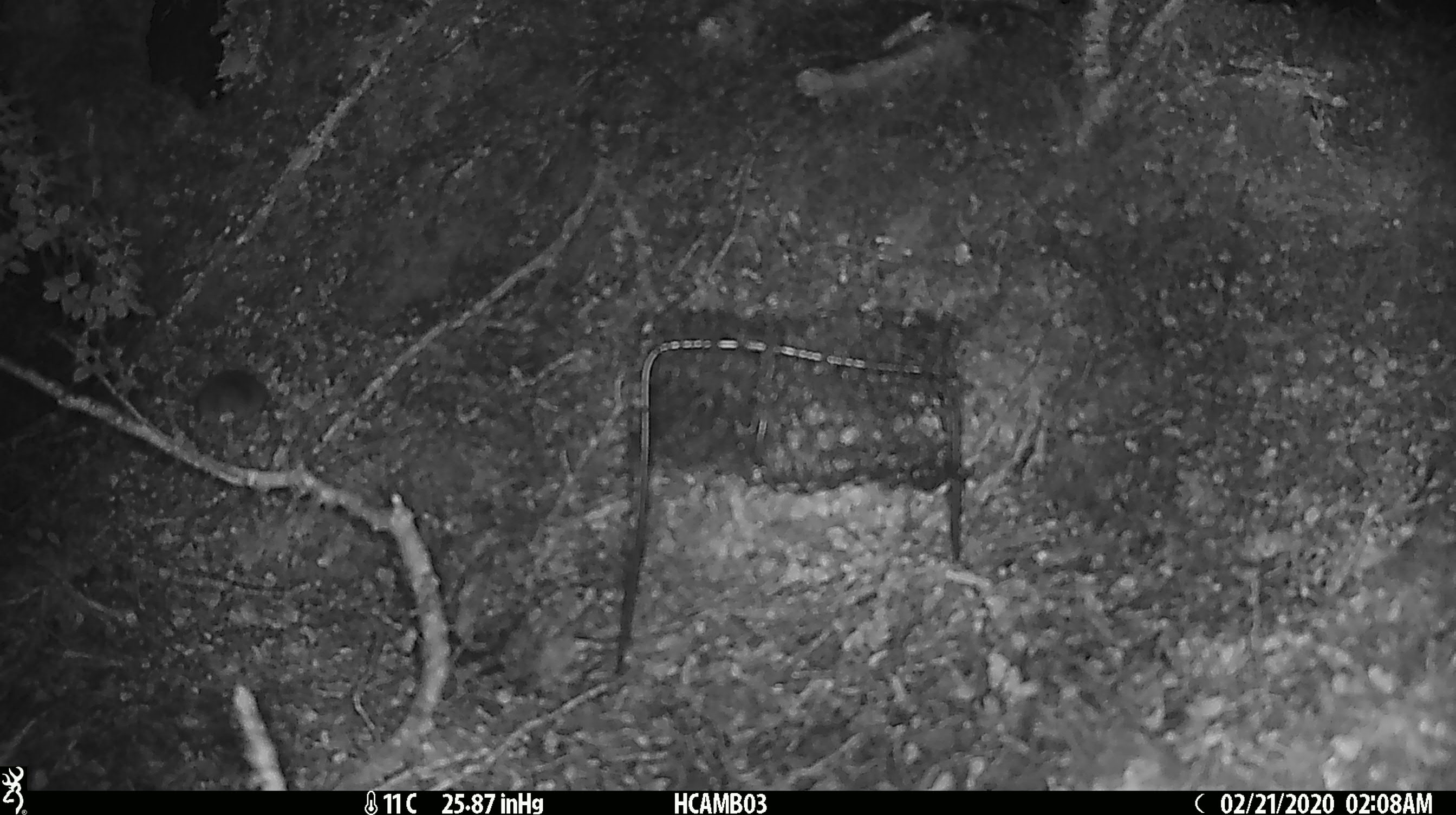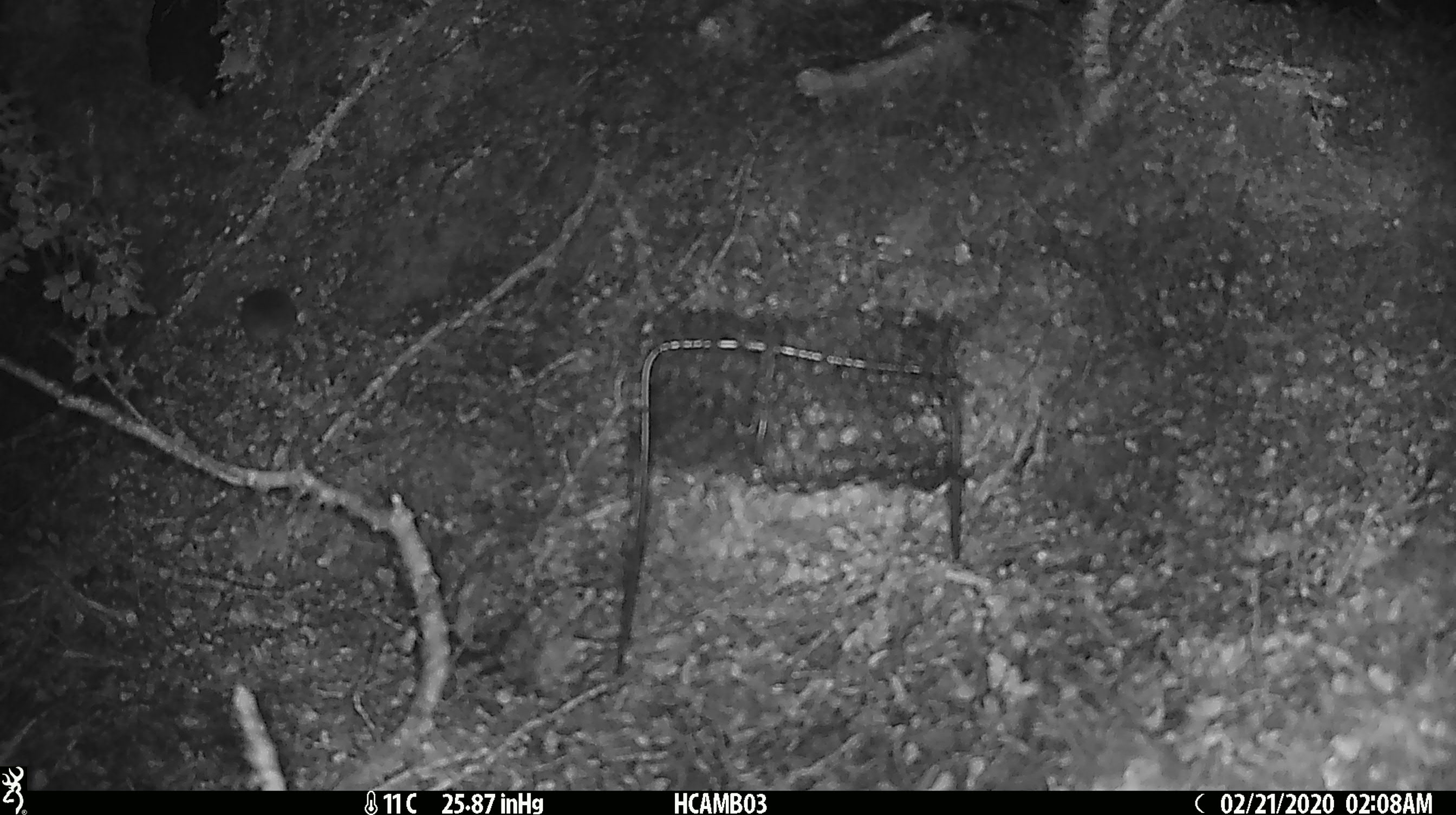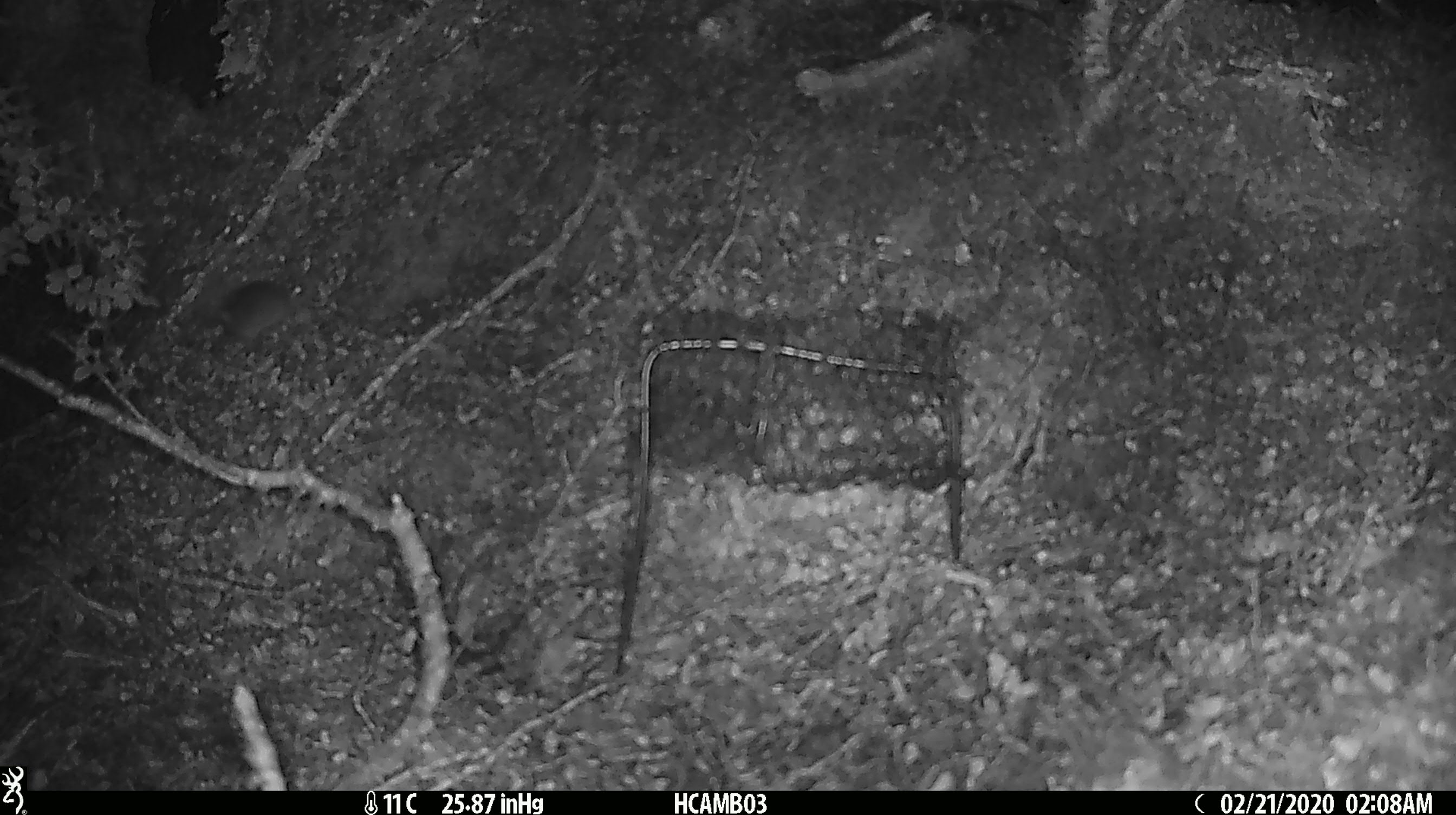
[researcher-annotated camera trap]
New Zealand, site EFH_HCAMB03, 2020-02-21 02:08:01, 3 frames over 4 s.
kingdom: Animalia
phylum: Chordata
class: Mammalia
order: Rodentia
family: Muridae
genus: Mus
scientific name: Mus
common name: mouse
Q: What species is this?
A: Mouse (Mus).